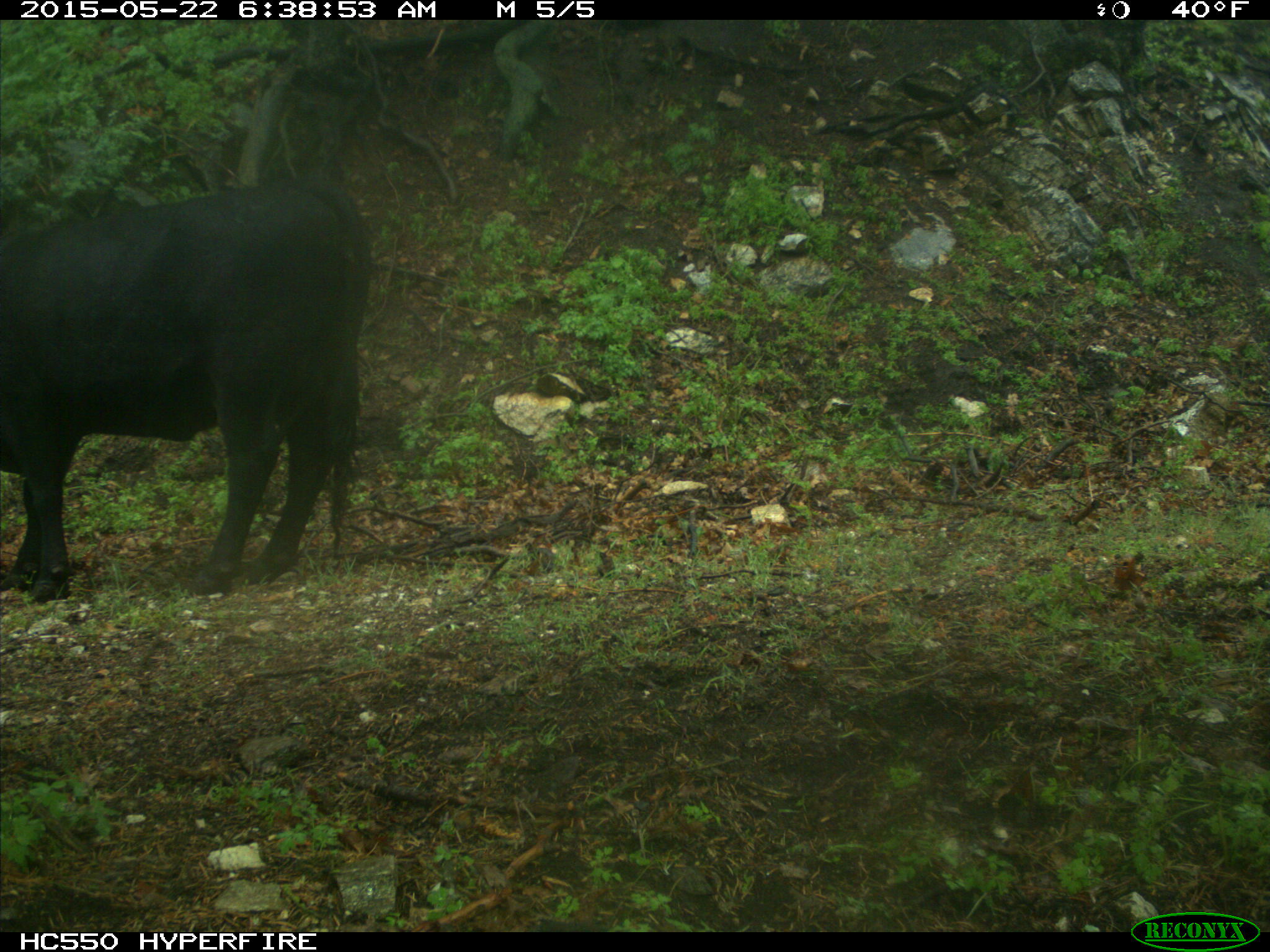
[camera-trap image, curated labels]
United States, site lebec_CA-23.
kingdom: Animalia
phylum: Chordata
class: Mammalia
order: Artiodactyla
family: Bovidae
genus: Bos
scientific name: Bos taurus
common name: domestic cow